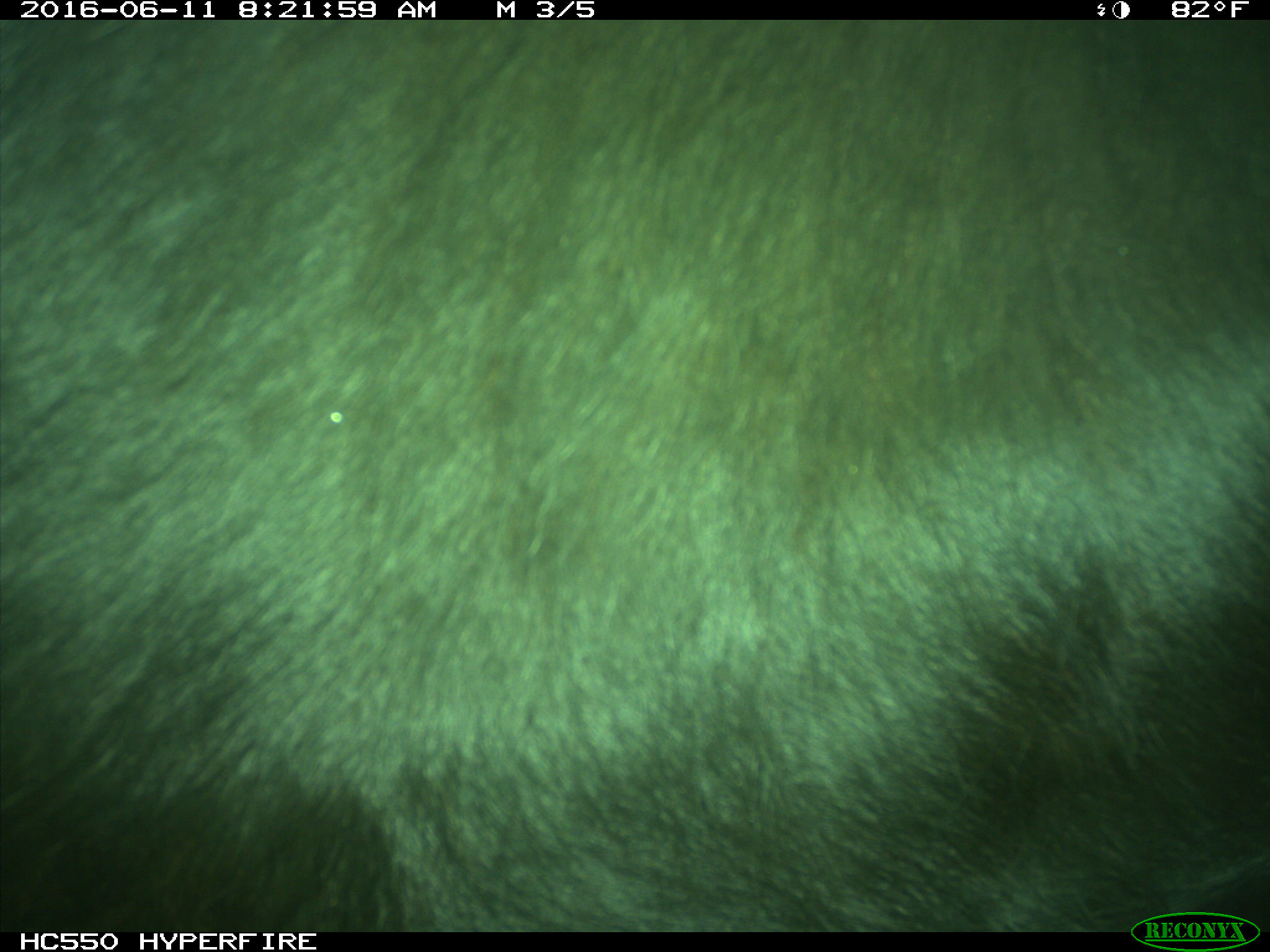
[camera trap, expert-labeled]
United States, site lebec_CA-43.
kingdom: Animalia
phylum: Chordata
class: Mammalia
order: Artiodactyla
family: Bovidae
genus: Bos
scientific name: Bos taurus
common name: domestic cow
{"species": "Bos taurus (domestic cow)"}